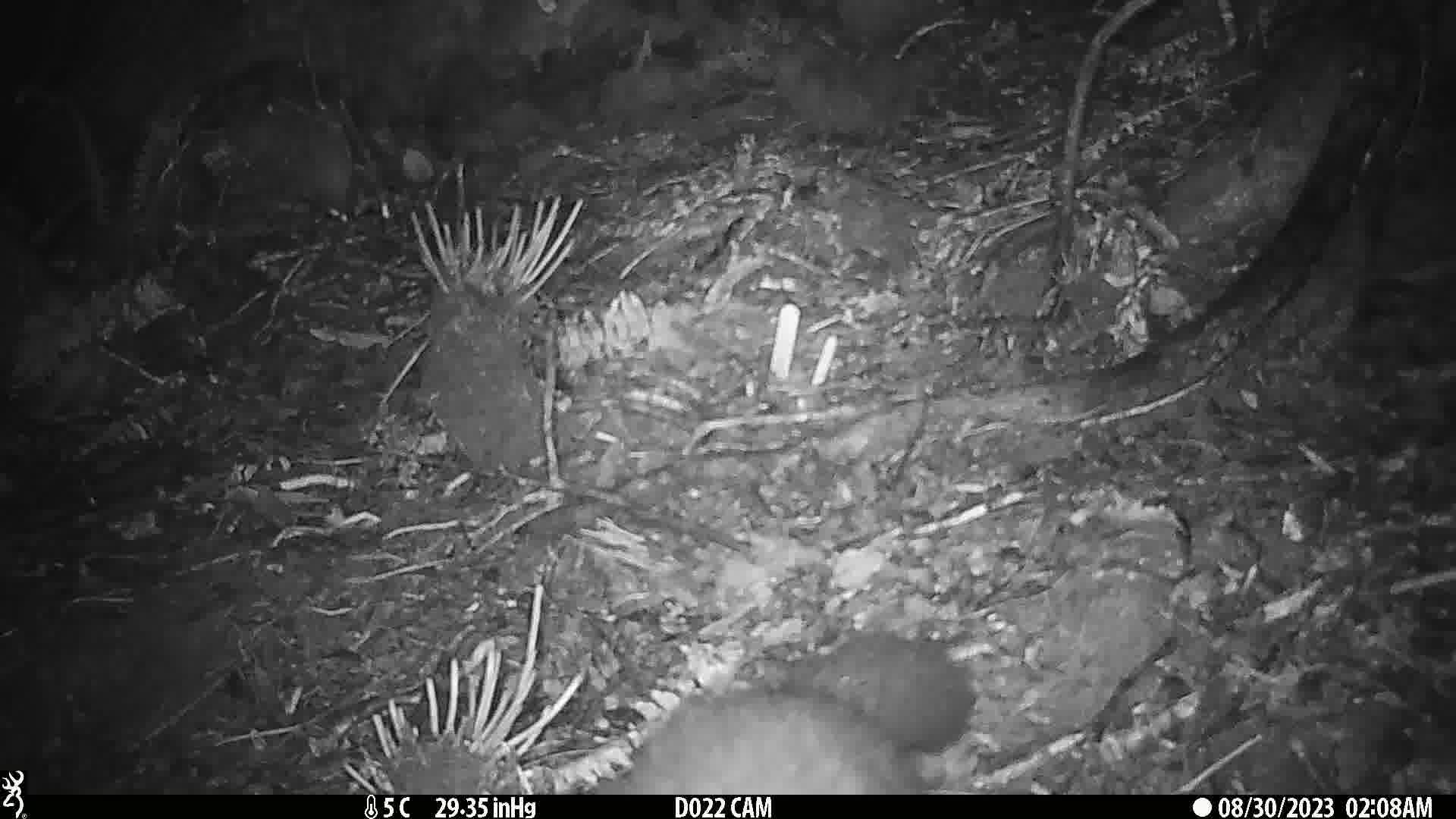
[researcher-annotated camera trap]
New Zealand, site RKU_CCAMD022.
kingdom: Animalia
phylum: Chordata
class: Mammalia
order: Diprotodontia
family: Phalangeridae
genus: Trichosurus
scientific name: Trichosurus vulpecula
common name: common brushtail possum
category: possum